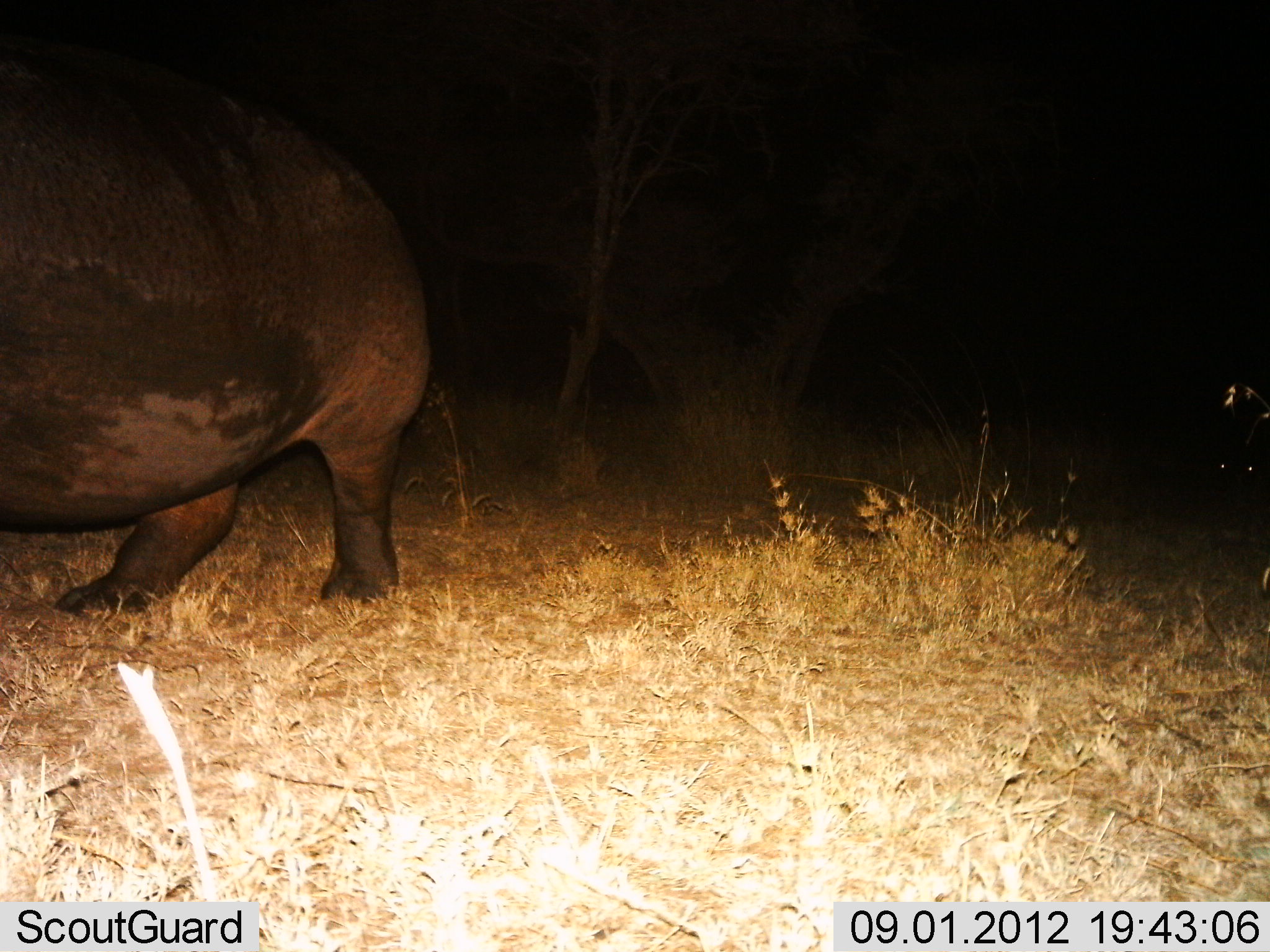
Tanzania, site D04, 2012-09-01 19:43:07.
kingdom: Animalia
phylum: Chordata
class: Mammalia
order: Artiodactyla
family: Hippopotamidae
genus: Hippopotamus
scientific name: Hippopotamus amphibius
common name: hippopotamus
Hippopotamus (Hippopotamus amphibius), count 1. Behavior (volunteer vote fractions): standing 20%, resting 0%, moving 80%, interacting 0%. Young present (vote fraction): 0%. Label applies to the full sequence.